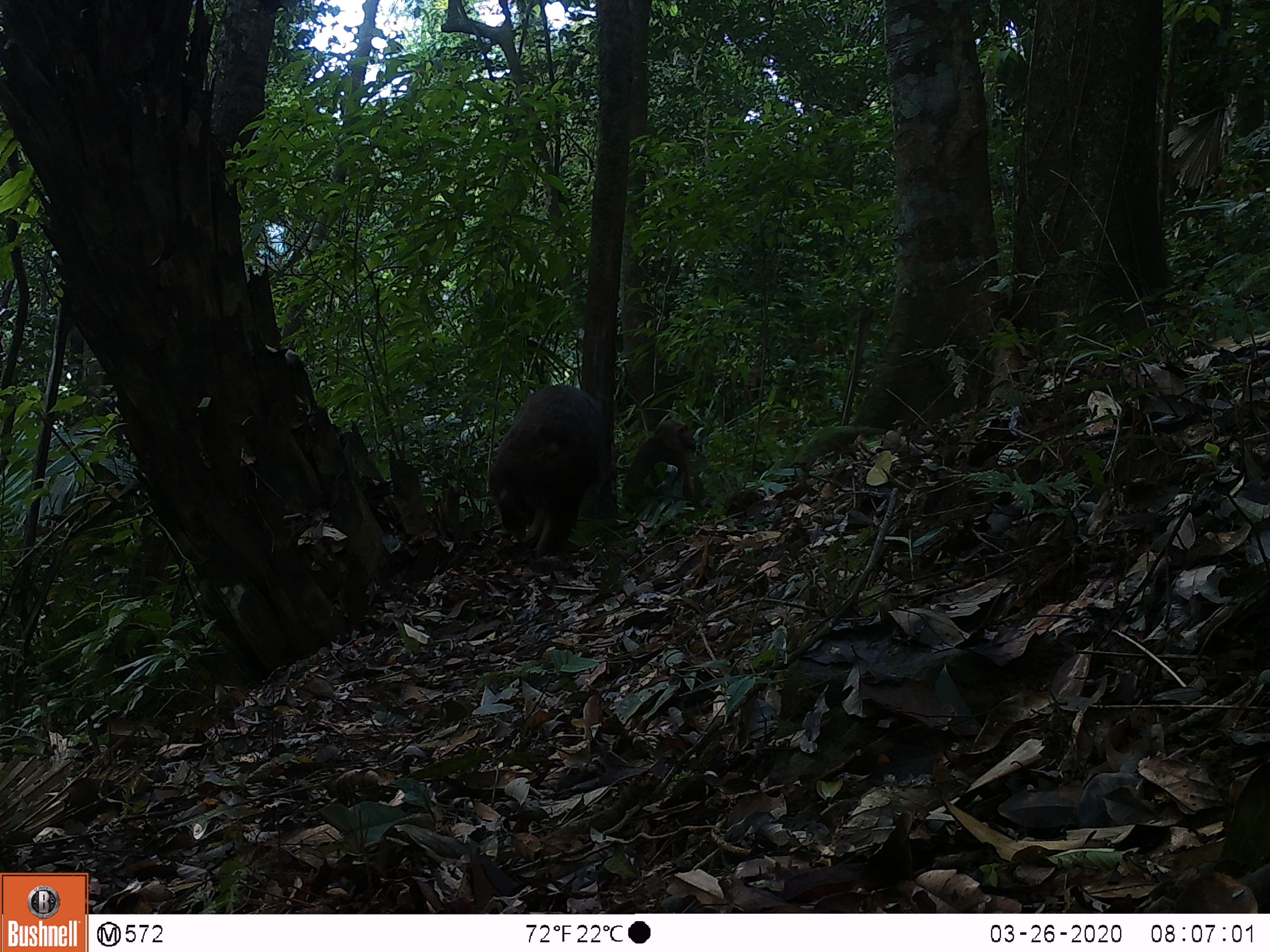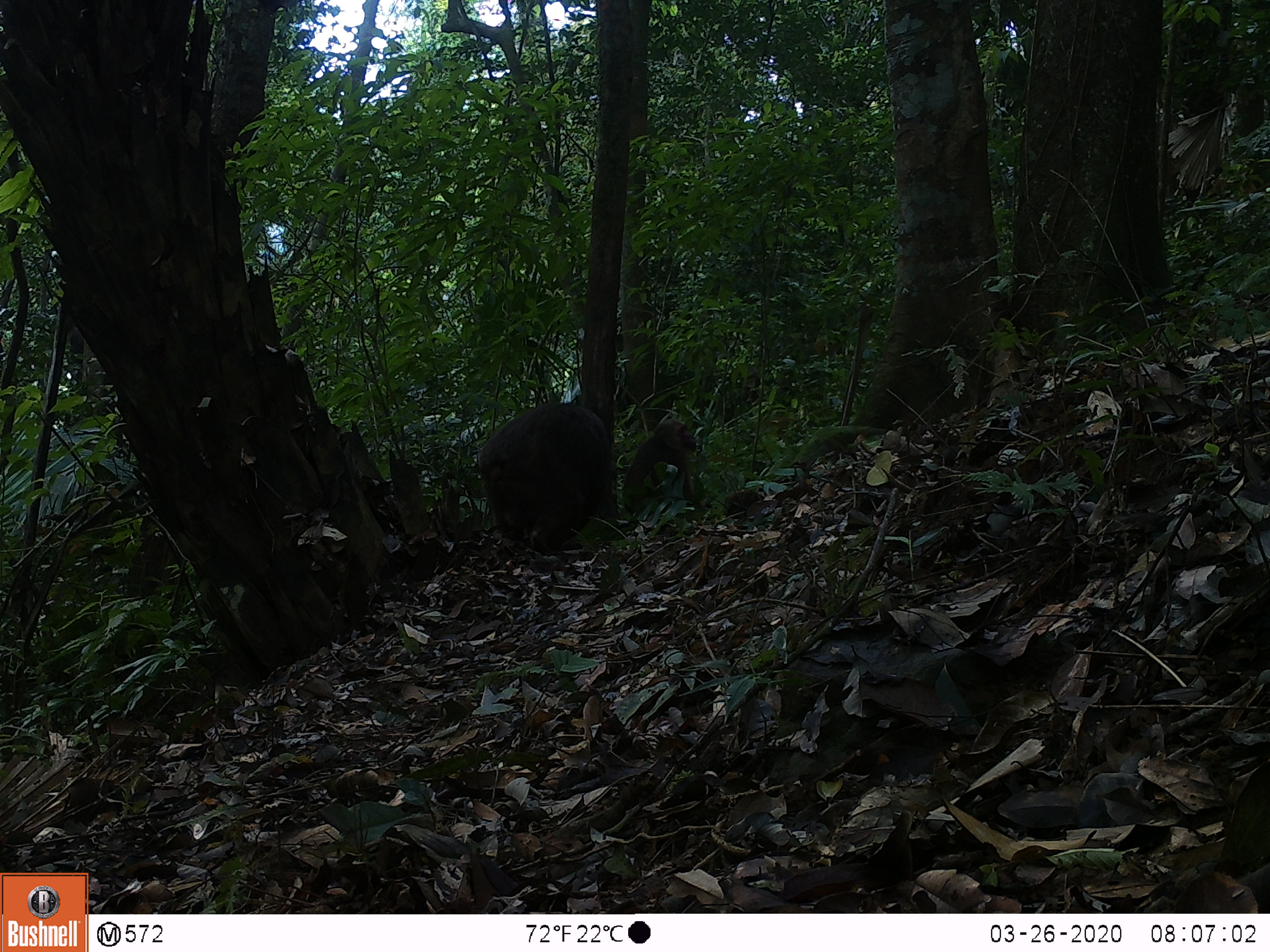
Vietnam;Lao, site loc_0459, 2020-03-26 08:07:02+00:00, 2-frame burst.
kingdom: Animalia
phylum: Chordata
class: Mammalia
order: Primates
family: Cercopithecidae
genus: Macaca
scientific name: Macaca arctoides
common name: stump-tailed macaque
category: stump tailed macaque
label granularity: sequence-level